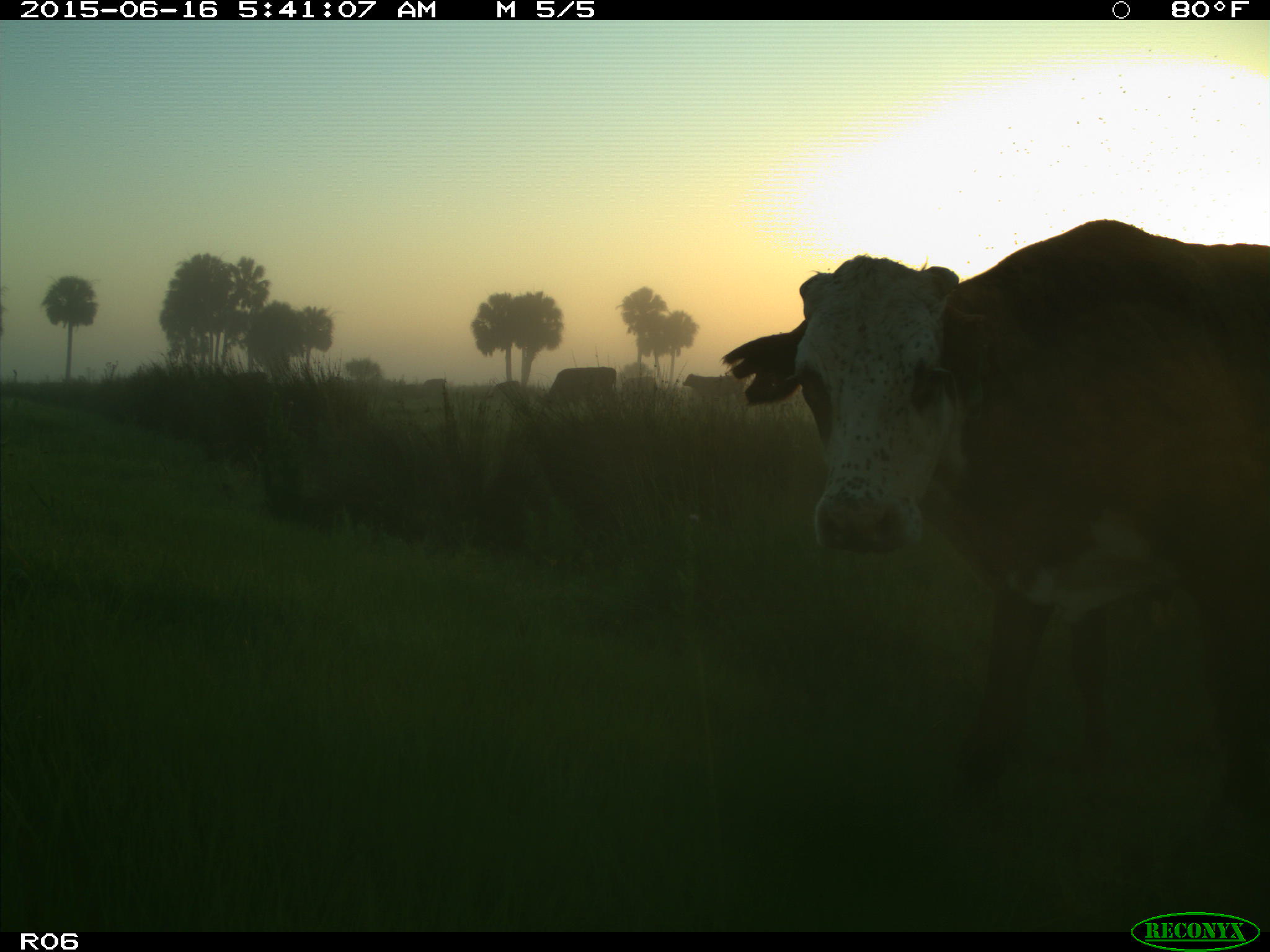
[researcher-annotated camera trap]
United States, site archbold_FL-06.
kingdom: Animalia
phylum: Chordata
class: Mammalia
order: Artiodactyla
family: Bovidae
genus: Bos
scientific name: Bos taurus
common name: domestic cow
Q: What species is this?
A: Bos taurus (domestic cow).